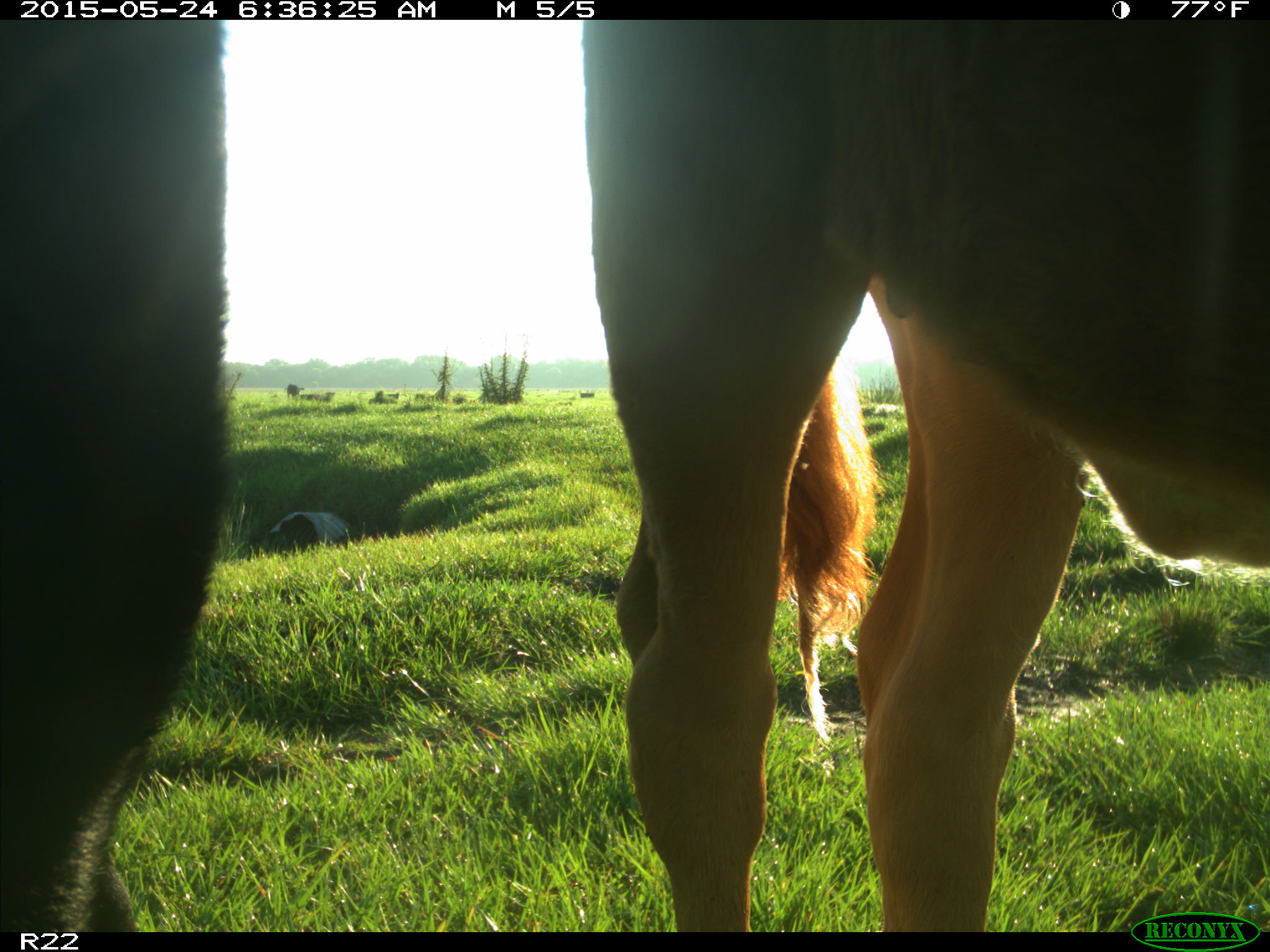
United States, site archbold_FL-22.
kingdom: Animalia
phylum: Chordata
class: Mammalia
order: Artiodactyla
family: Bovidae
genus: Bos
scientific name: Bos taurus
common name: domestic cow